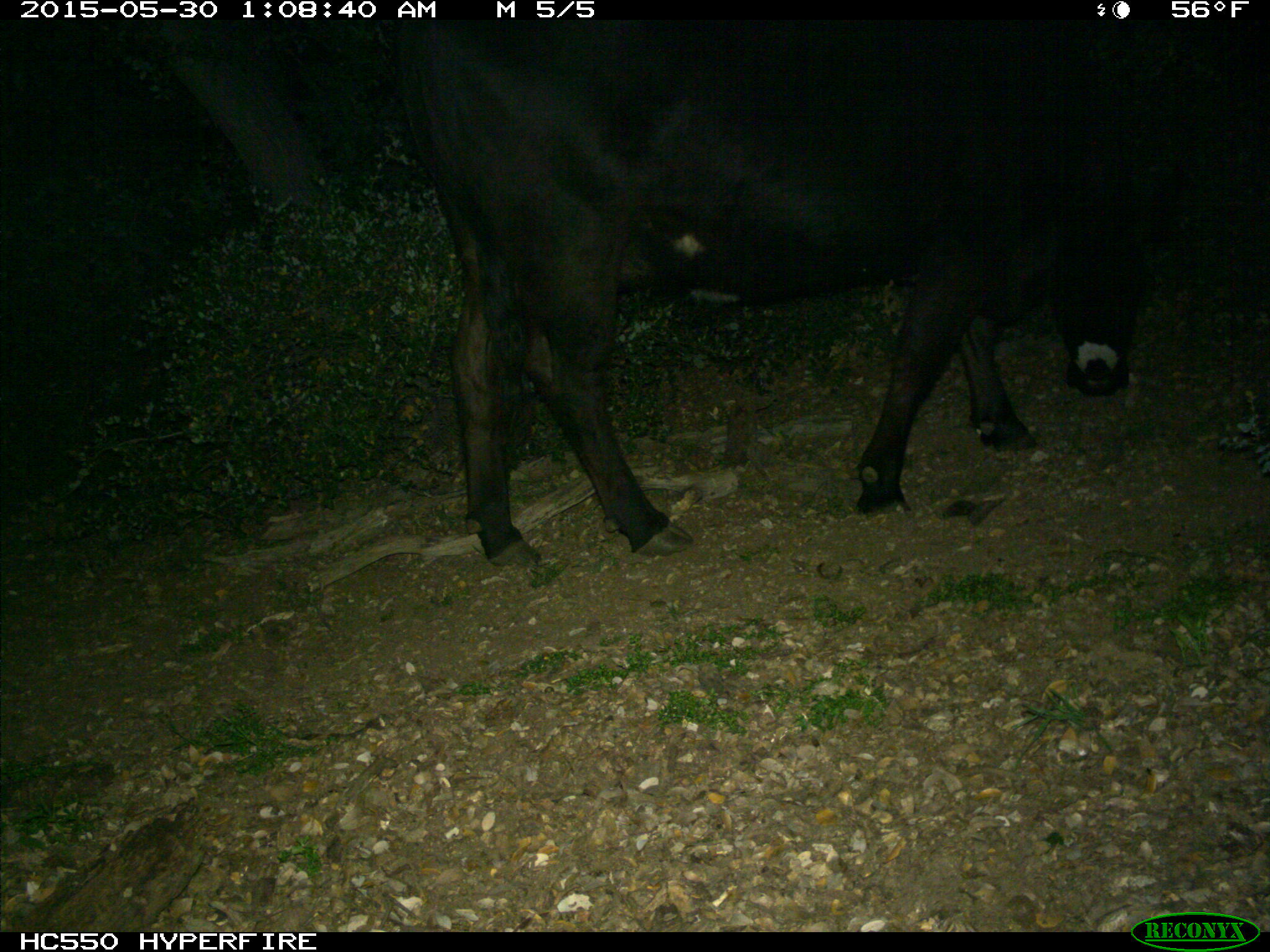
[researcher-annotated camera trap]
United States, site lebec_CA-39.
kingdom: Animalia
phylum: Chordata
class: Mammalia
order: Artiodactyla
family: Bovidae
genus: Bos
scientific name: Bos taurus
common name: domestic cow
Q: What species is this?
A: Bos taurus (domestic cow).